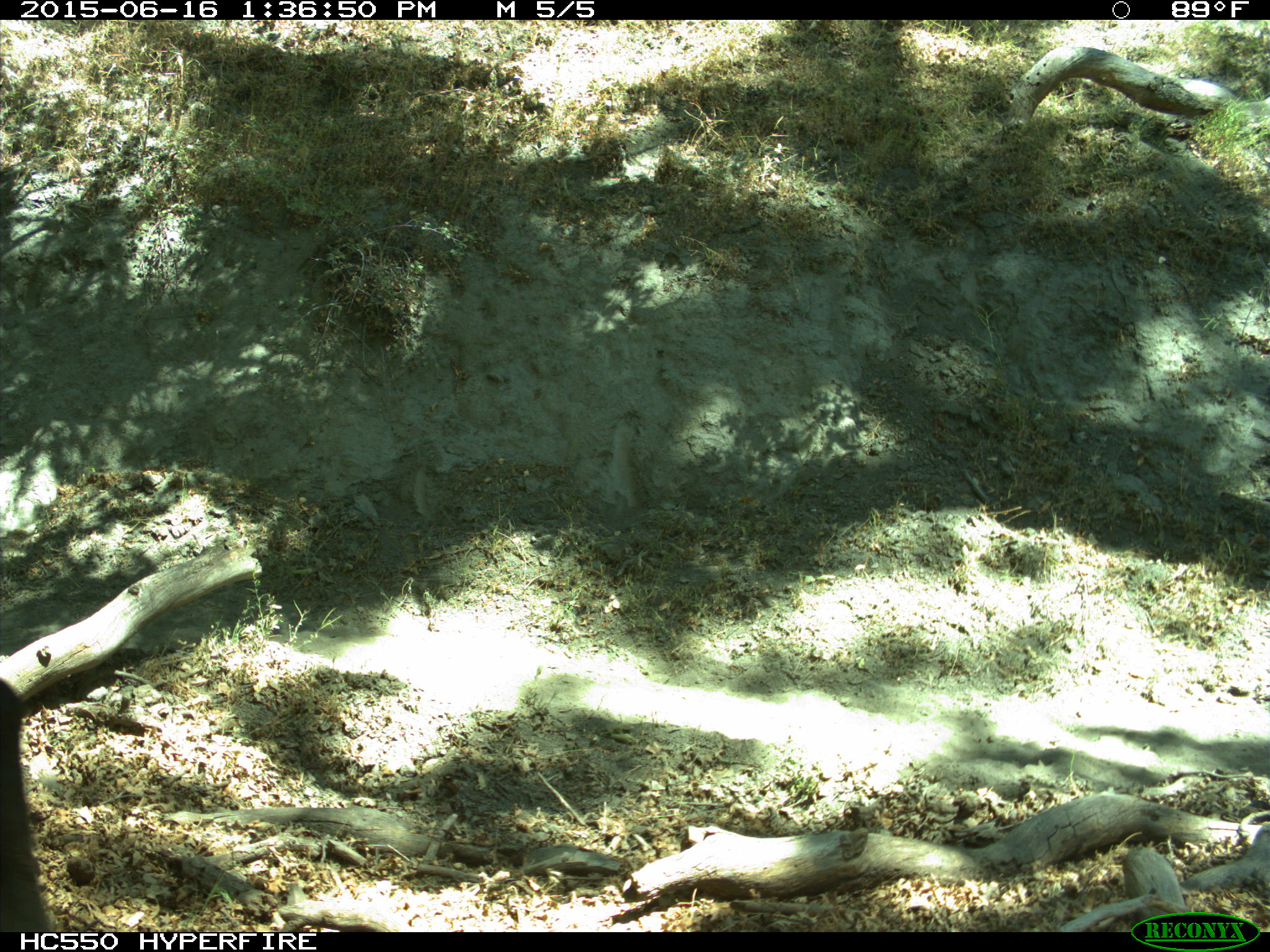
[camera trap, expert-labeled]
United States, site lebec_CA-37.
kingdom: Animalia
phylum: Chordata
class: Mammalia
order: Artiodactyla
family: Bovidae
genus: Bos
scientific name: Bos taurus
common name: domestic cow